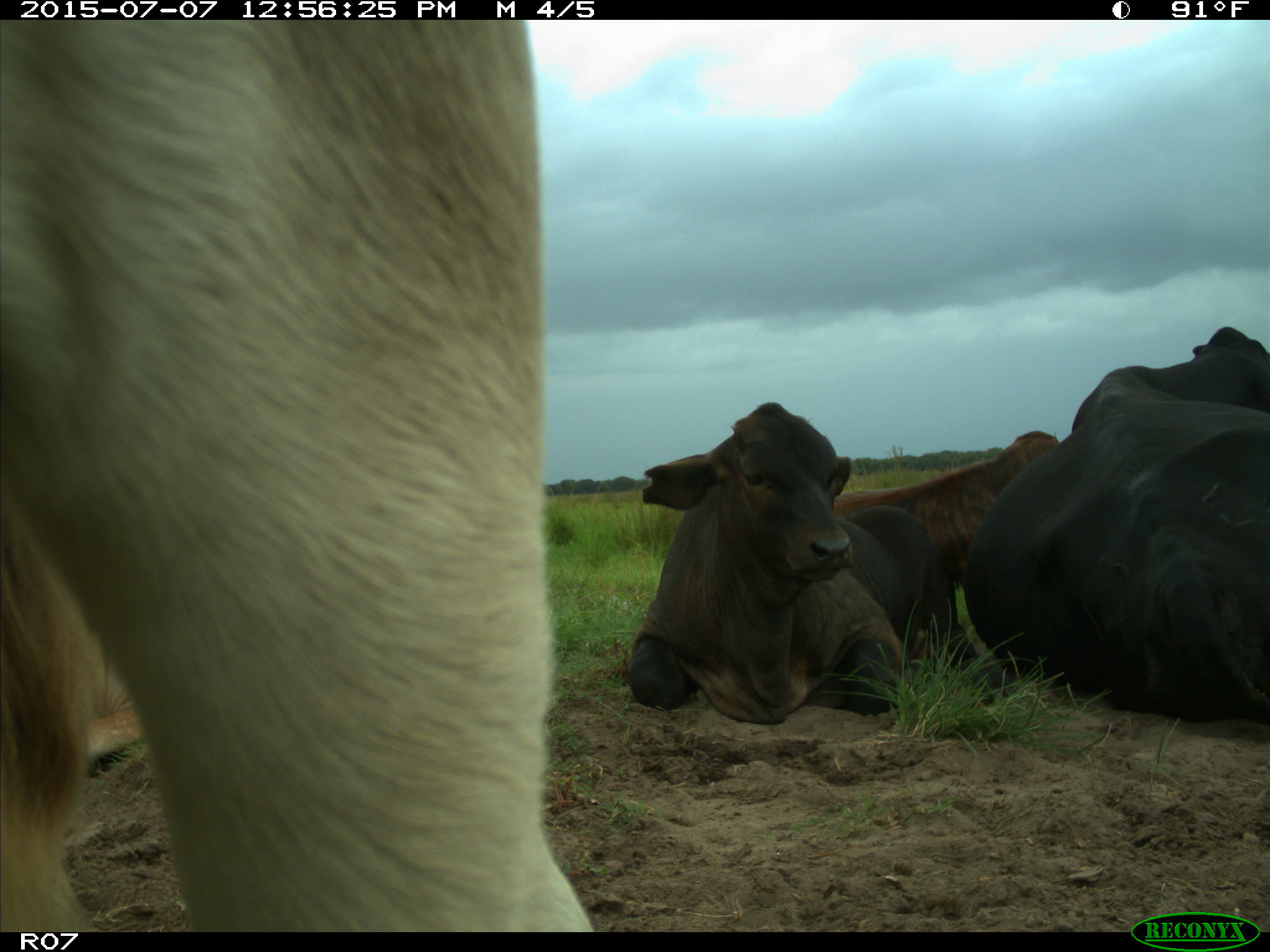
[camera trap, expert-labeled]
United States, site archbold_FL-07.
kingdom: Animalia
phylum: Chordata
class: Mammalia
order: Artiodactyla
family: Bovidae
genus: Bos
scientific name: Bos taurus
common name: domestic cow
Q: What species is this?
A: Bos taurus (domestic cow).